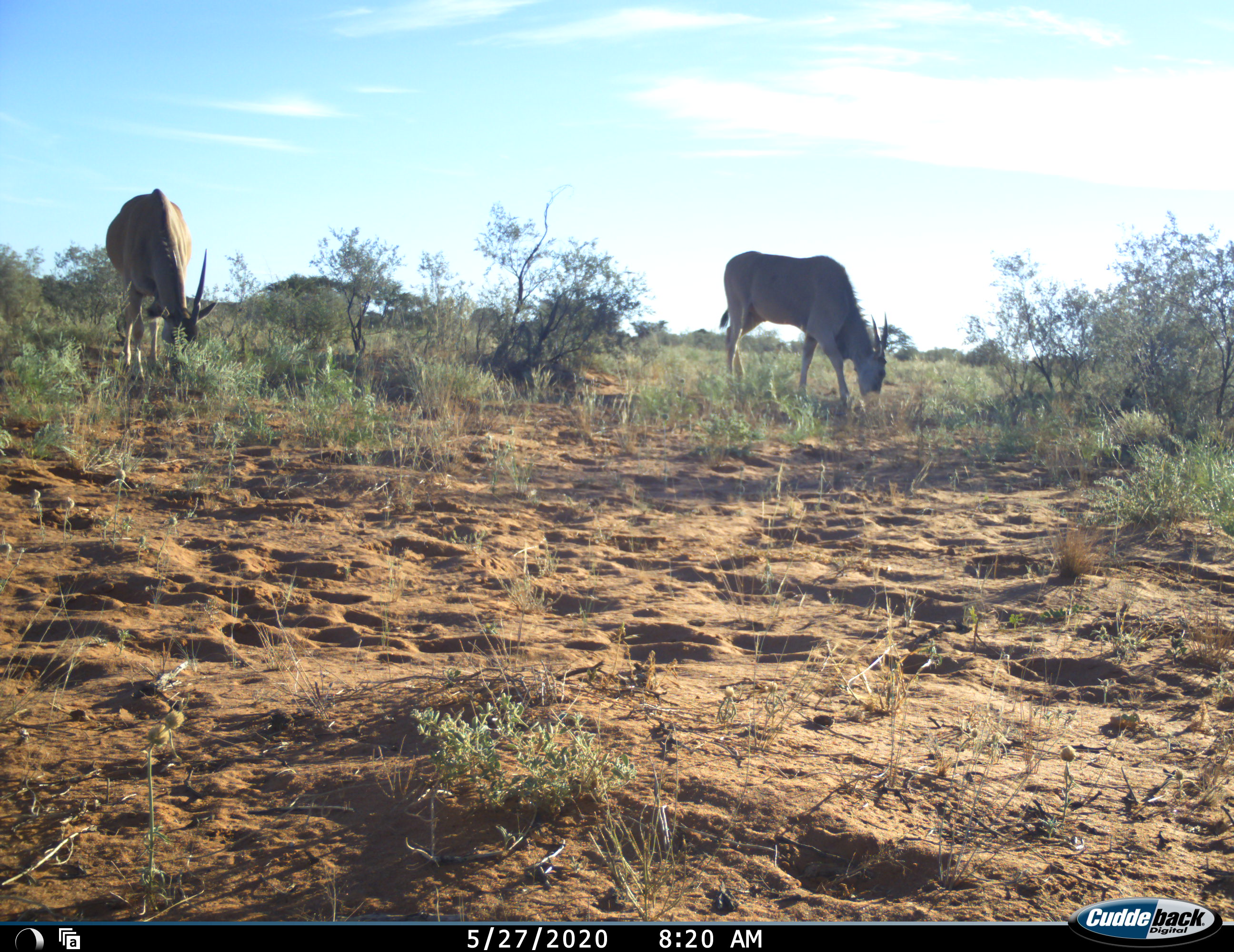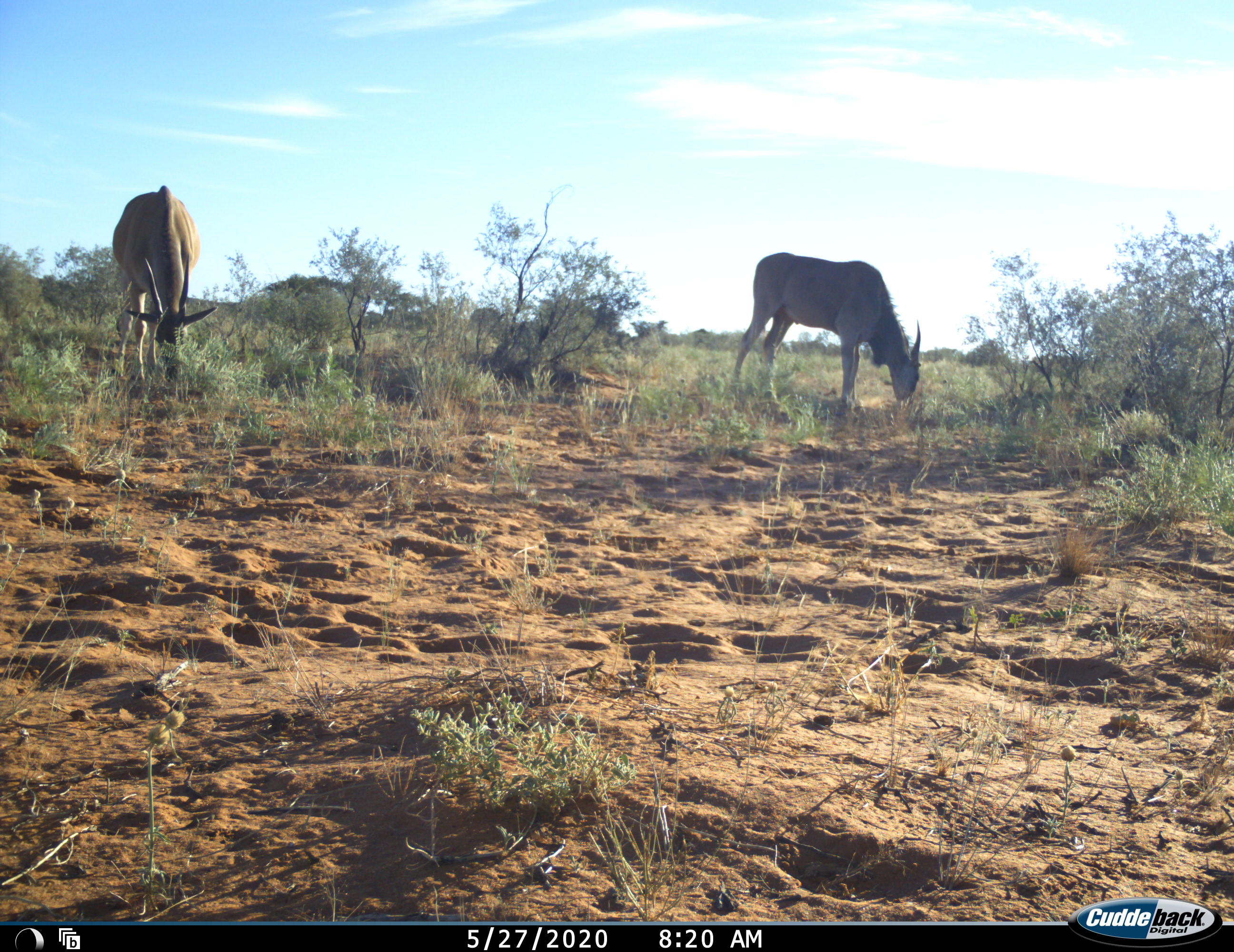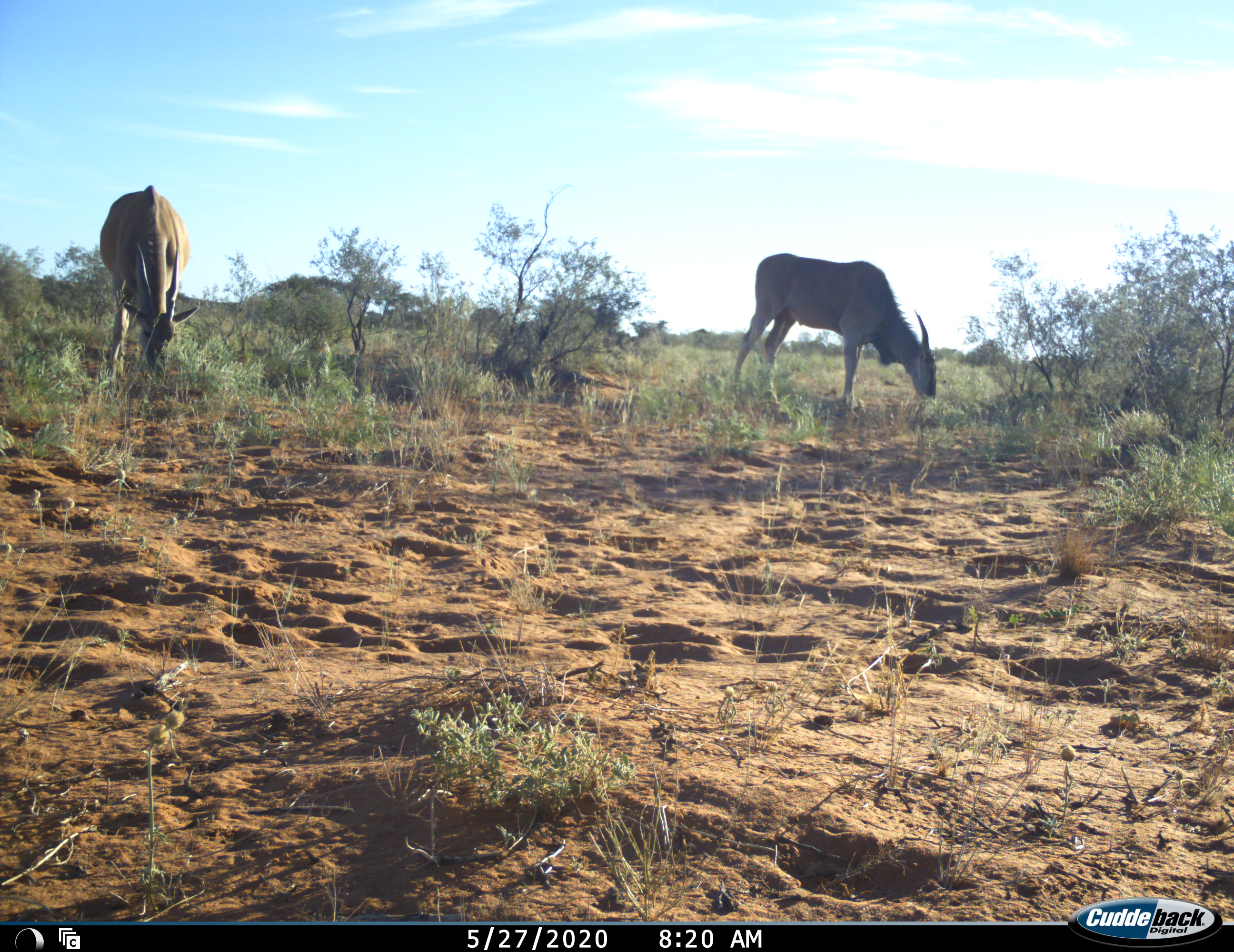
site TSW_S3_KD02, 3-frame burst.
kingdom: Animalia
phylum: Chordata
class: Mammalia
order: Artiodactyla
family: Bovidae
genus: Tragelaphus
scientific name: Tragelaphus oryx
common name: eland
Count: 2.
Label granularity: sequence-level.